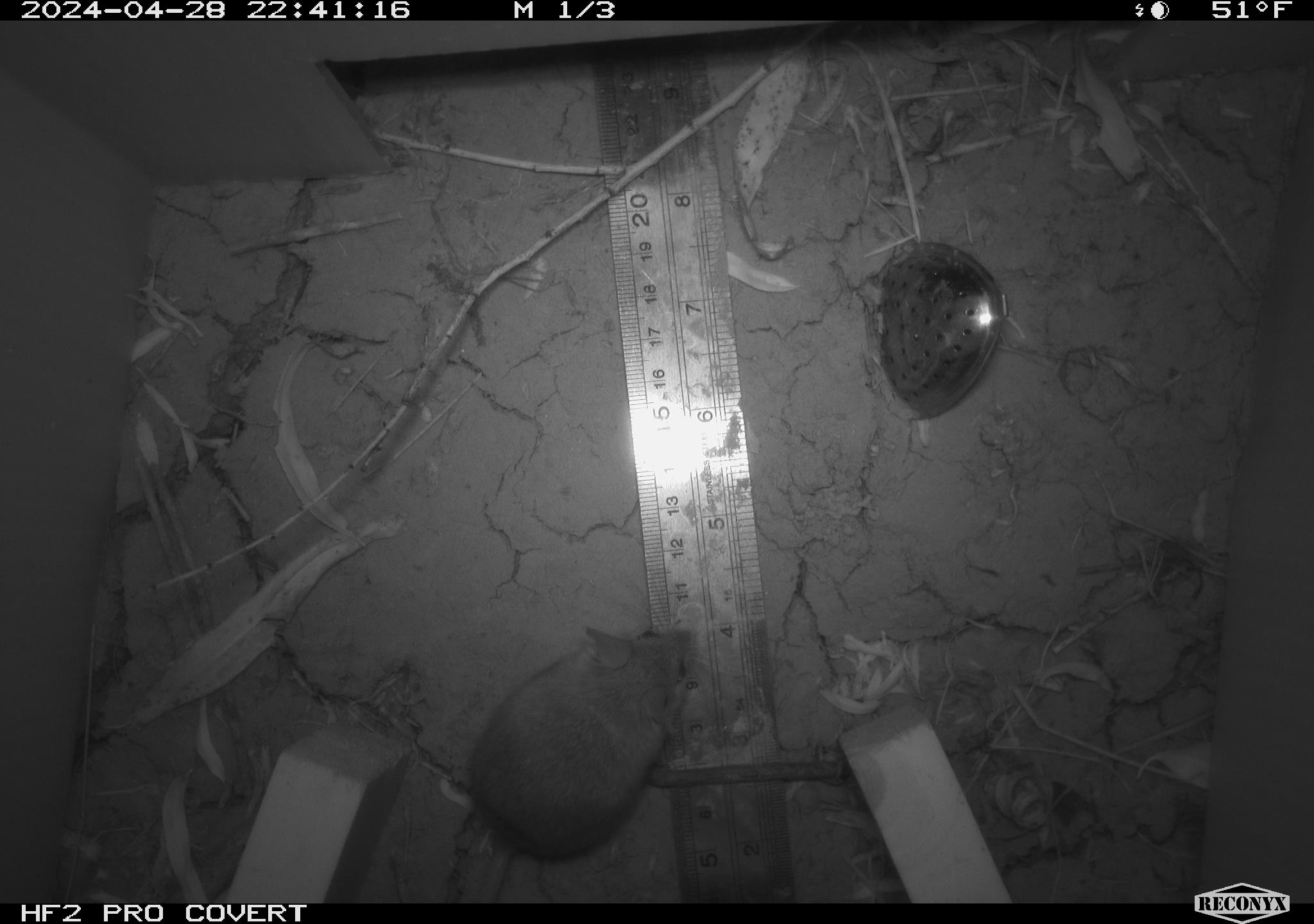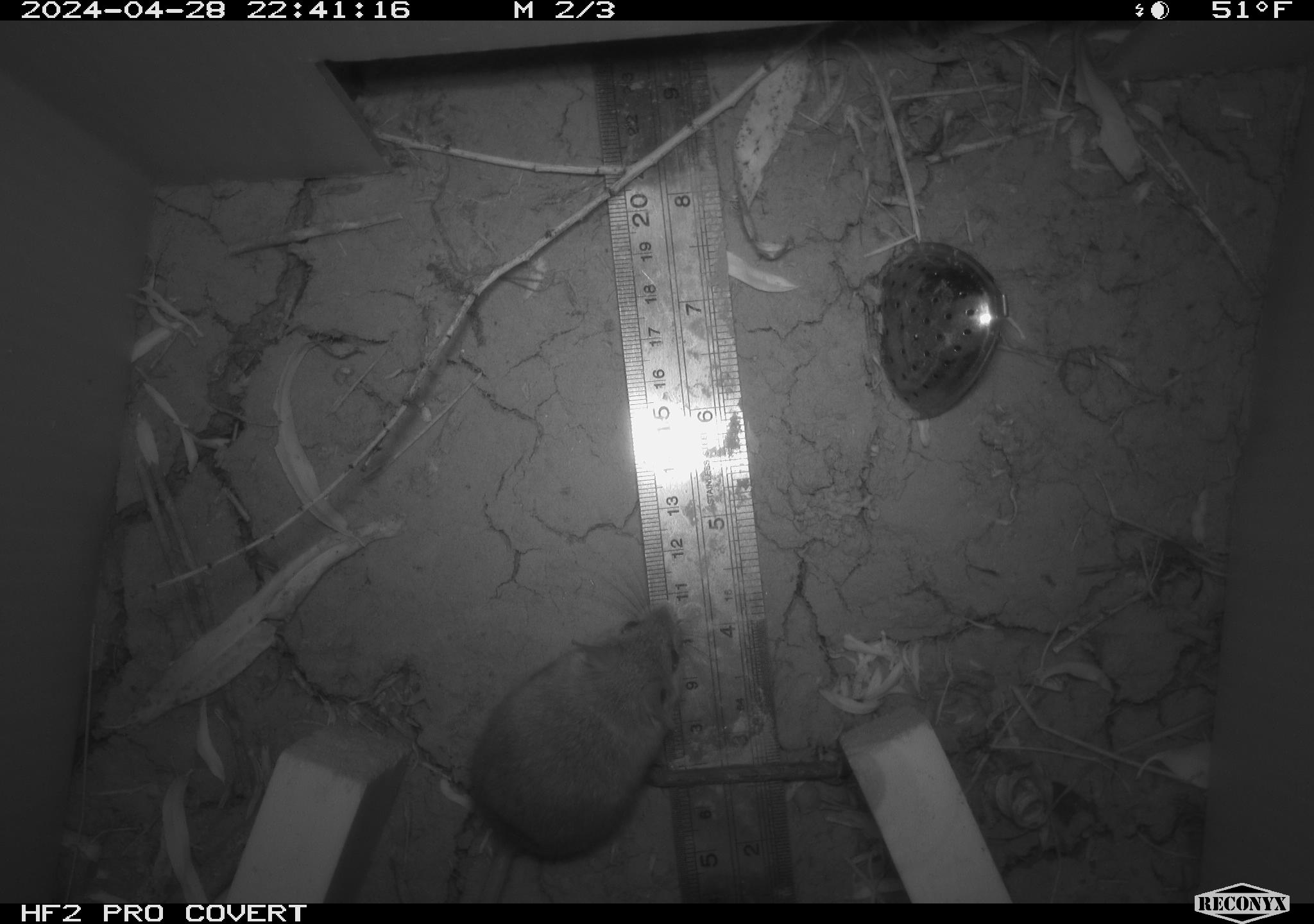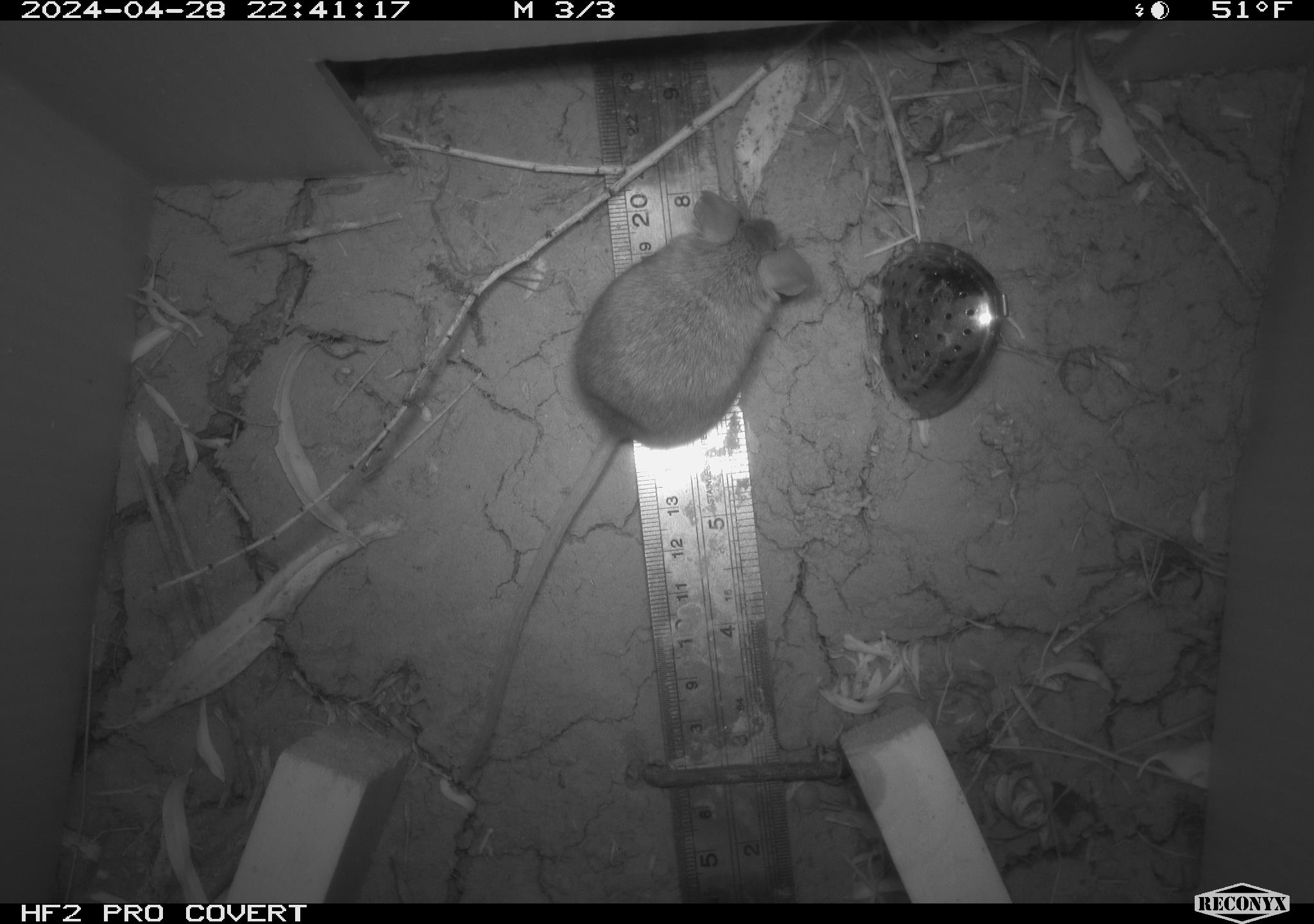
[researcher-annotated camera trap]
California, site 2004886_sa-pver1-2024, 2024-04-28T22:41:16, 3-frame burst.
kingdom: Animalia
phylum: Chordata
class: Mammalia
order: Rodentia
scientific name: Rodentia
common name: mouse species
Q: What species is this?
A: Mouse species (Rodentia).